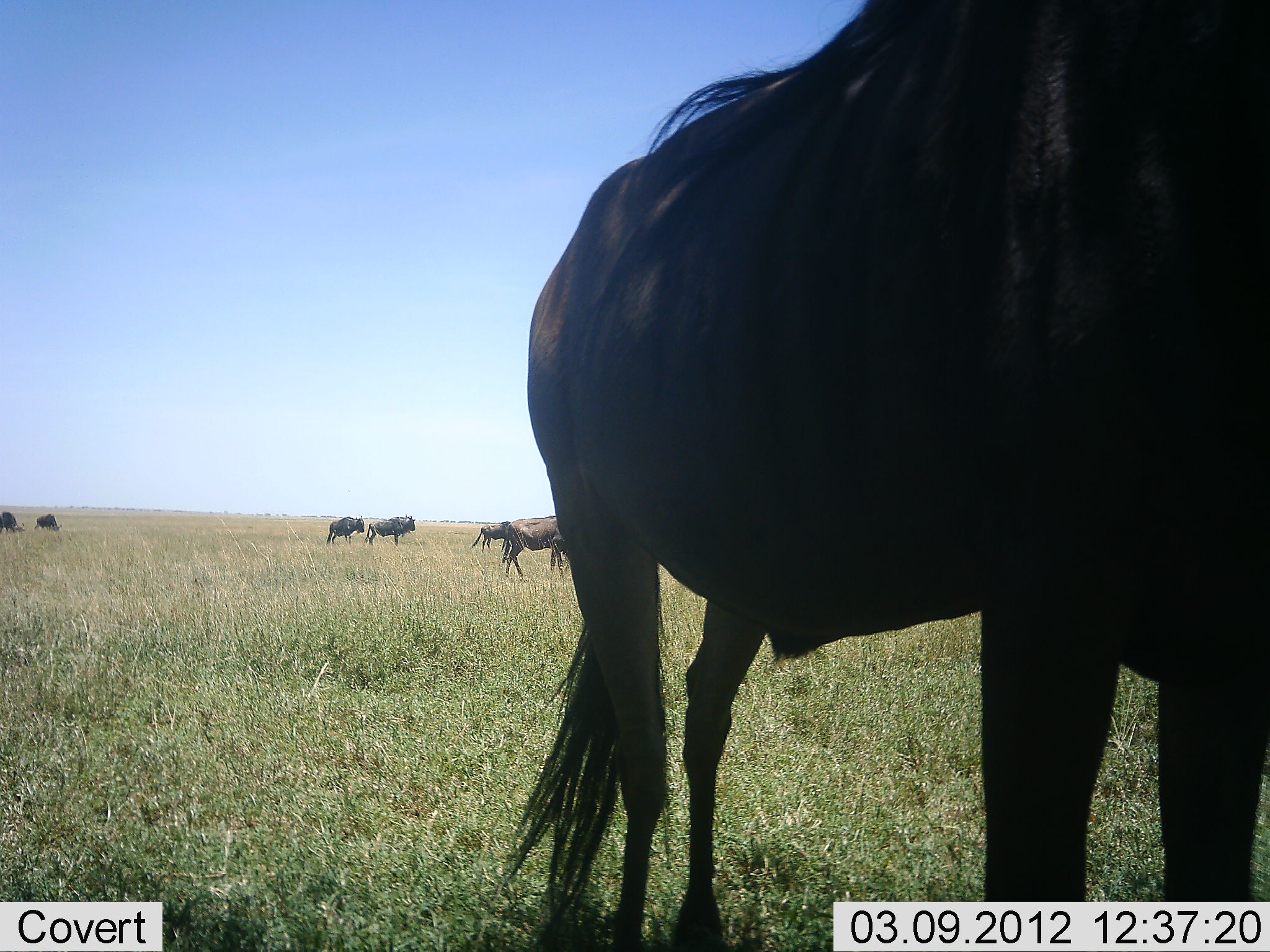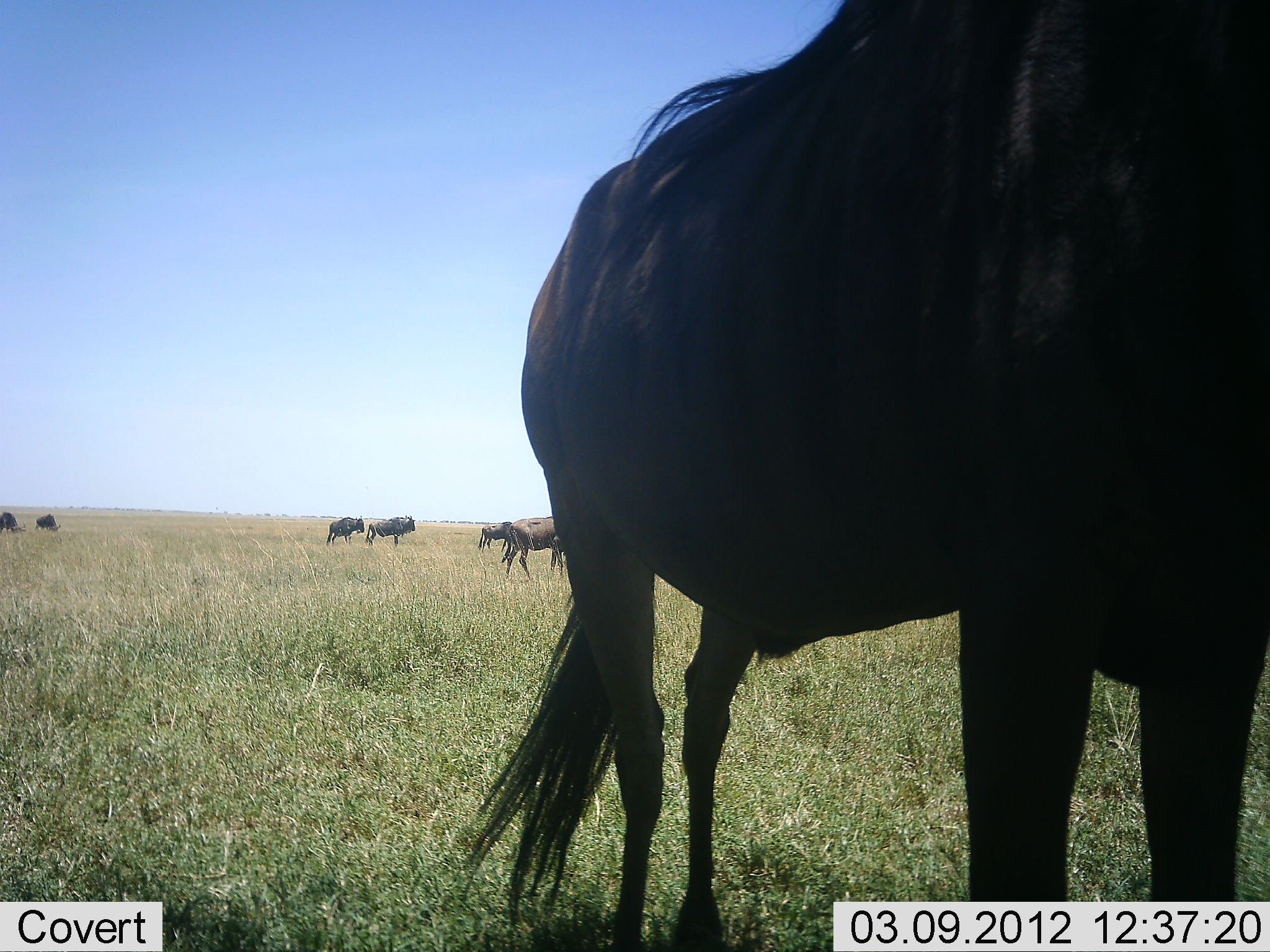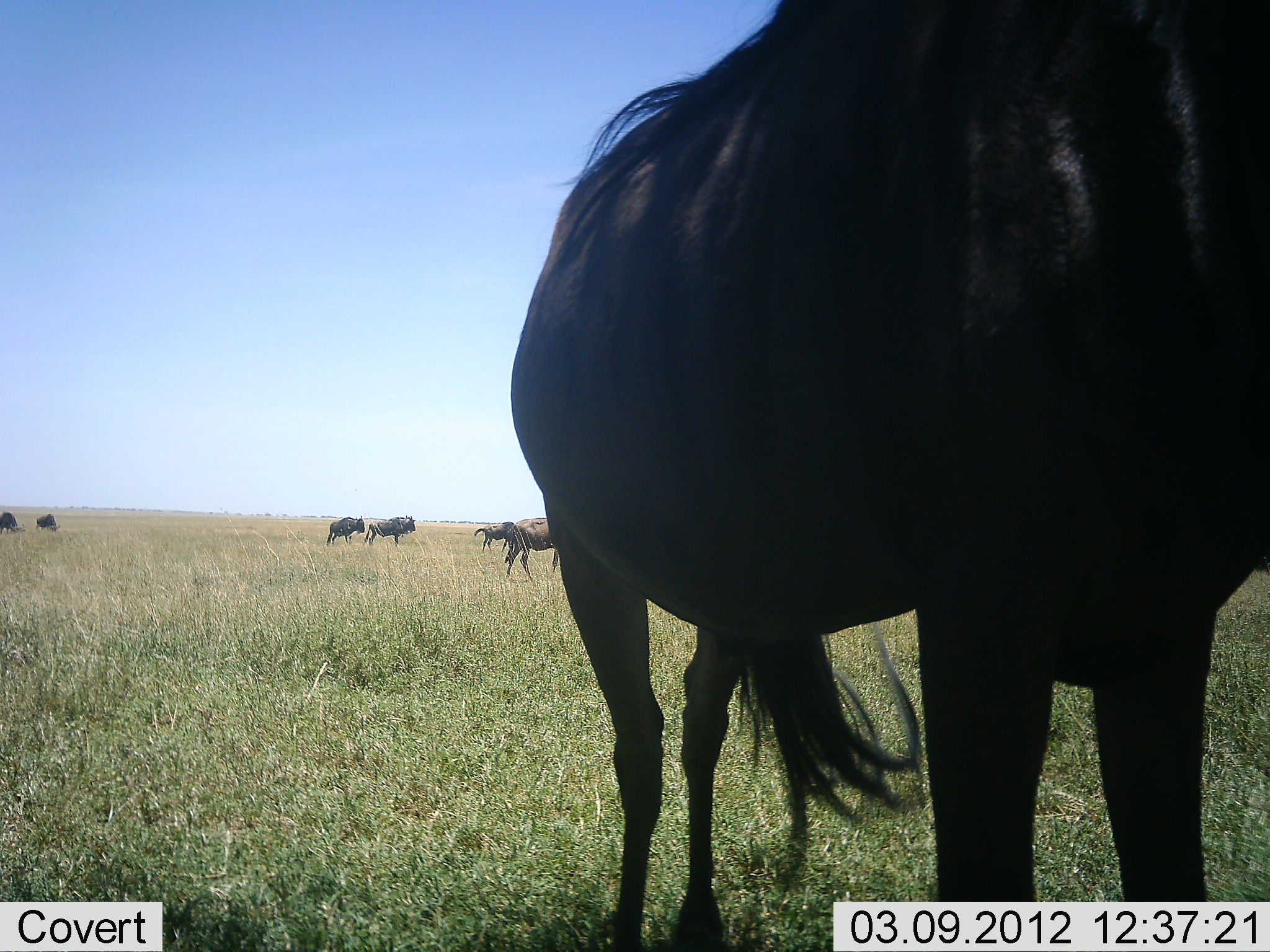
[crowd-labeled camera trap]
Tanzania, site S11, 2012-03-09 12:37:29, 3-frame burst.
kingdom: Animalia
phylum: Chordata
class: Mammalia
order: Artiodactyla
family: Bovidae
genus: Connochaetes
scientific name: Connochaetes taurinus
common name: blue wildebeest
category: wildebeest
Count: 7.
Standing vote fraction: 100%.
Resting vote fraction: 0%.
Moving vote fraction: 0%.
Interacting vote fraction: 0%.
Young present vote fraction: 0%.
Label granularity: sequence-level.